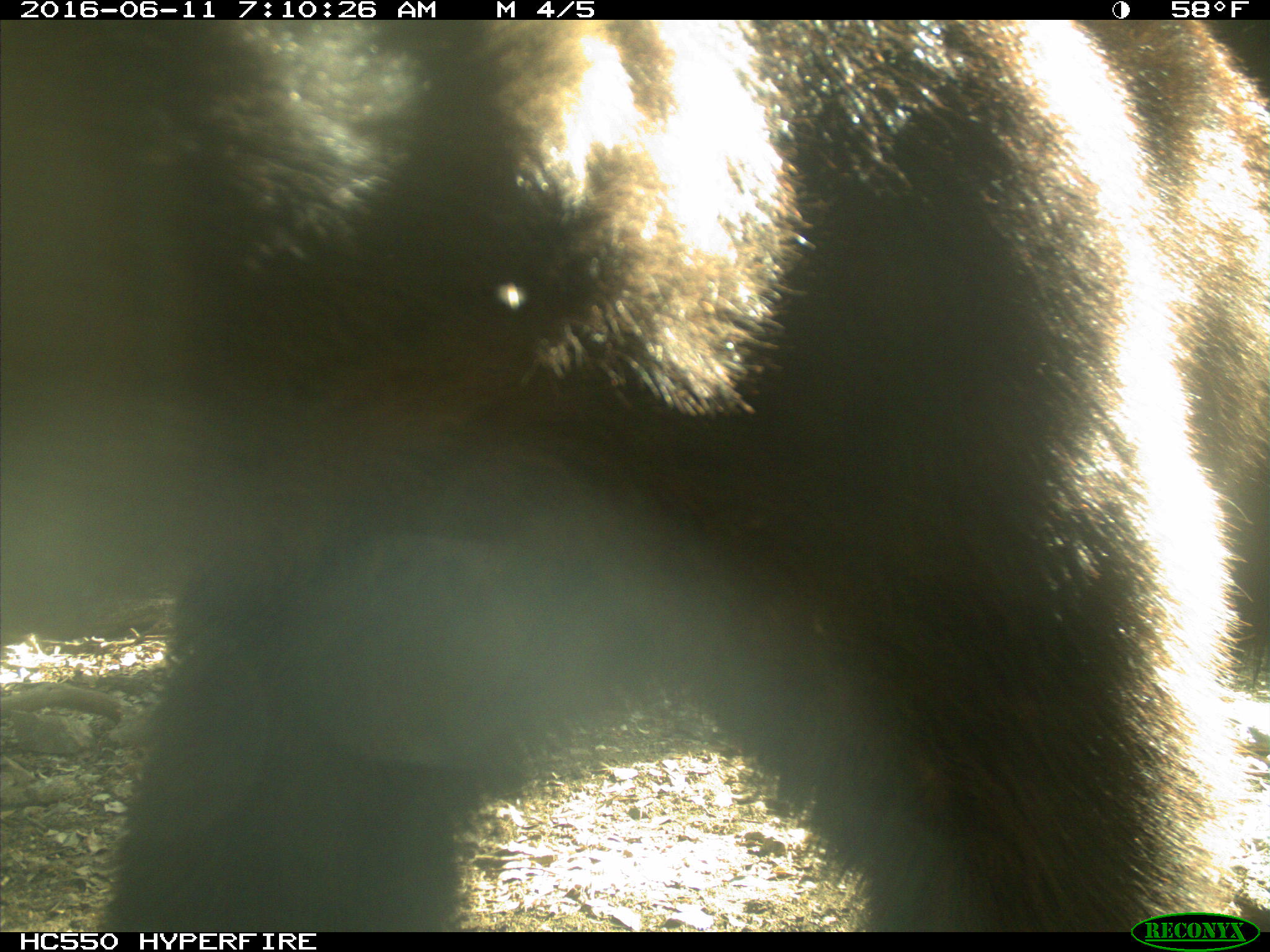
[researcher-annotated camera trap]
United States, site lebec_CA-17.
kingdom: Animalia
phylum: Chordata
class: Mammalia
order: Carnivora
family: Ursidae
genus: Ursus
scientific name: Ursus americanus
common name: american black bear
Ursus americanus (american black bear).